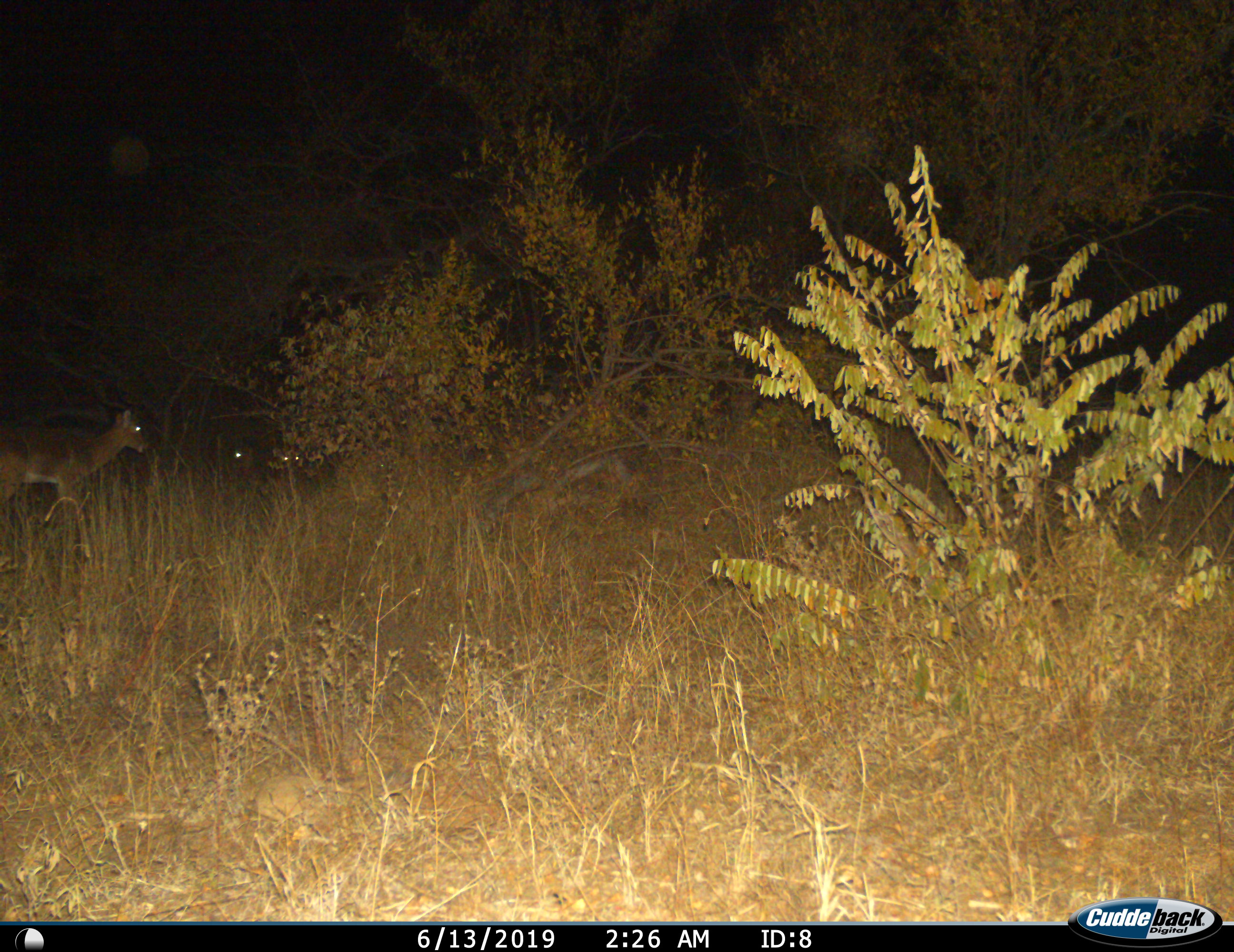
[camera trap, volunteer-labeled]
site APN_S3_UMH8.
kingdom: Animalia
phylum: Chordata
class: Mammalia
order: Artiodactyla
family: Bovidae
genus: Aepyceros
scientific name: Aepyceros melampus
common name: impala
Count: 3.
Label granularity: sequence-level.